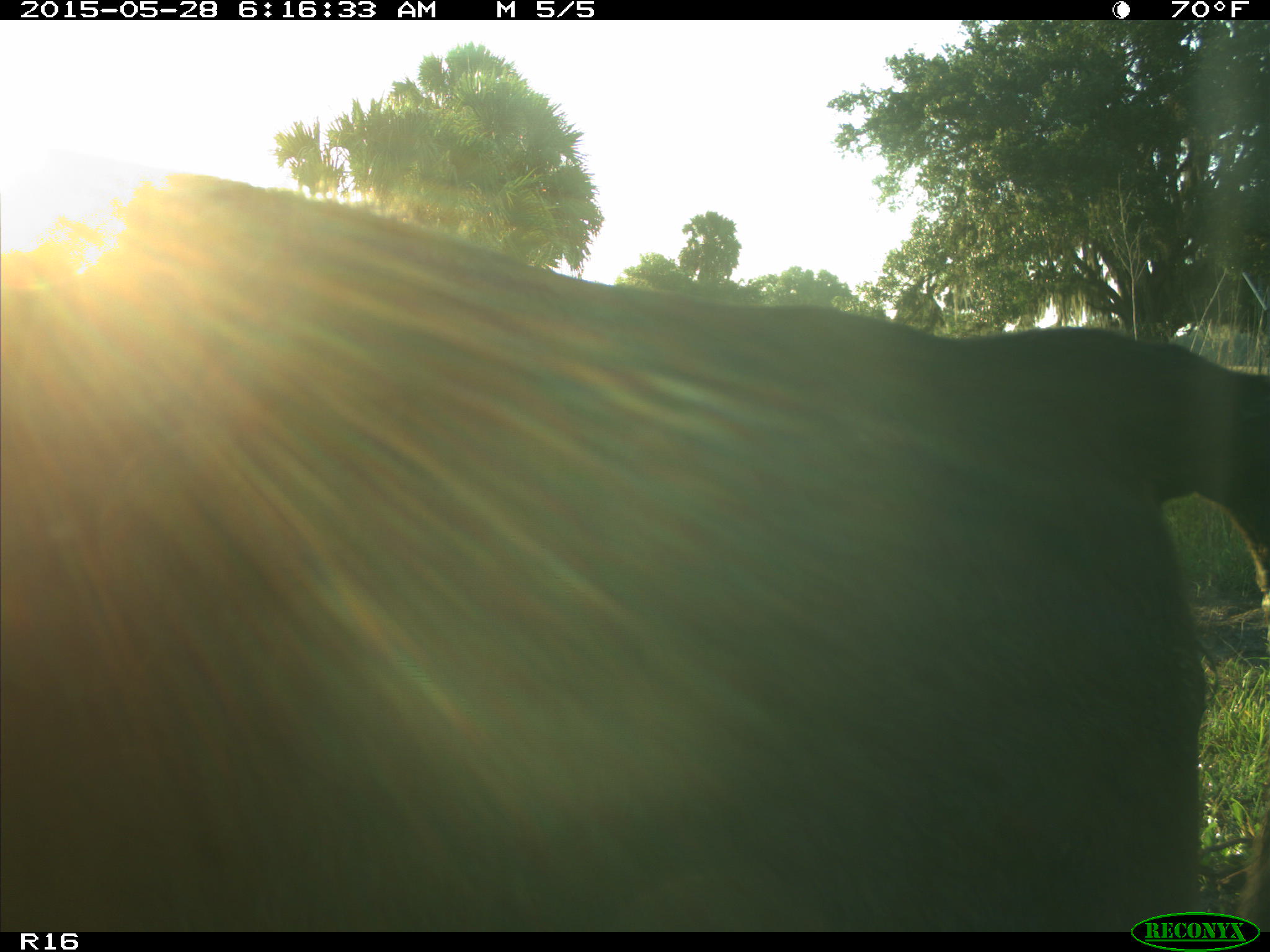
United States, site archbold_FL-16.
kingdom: Animalia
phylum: Chordata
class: Mammalia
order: Artiodactyla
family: Bovidae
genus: Bos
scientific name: Bos taurus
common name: domestic cow